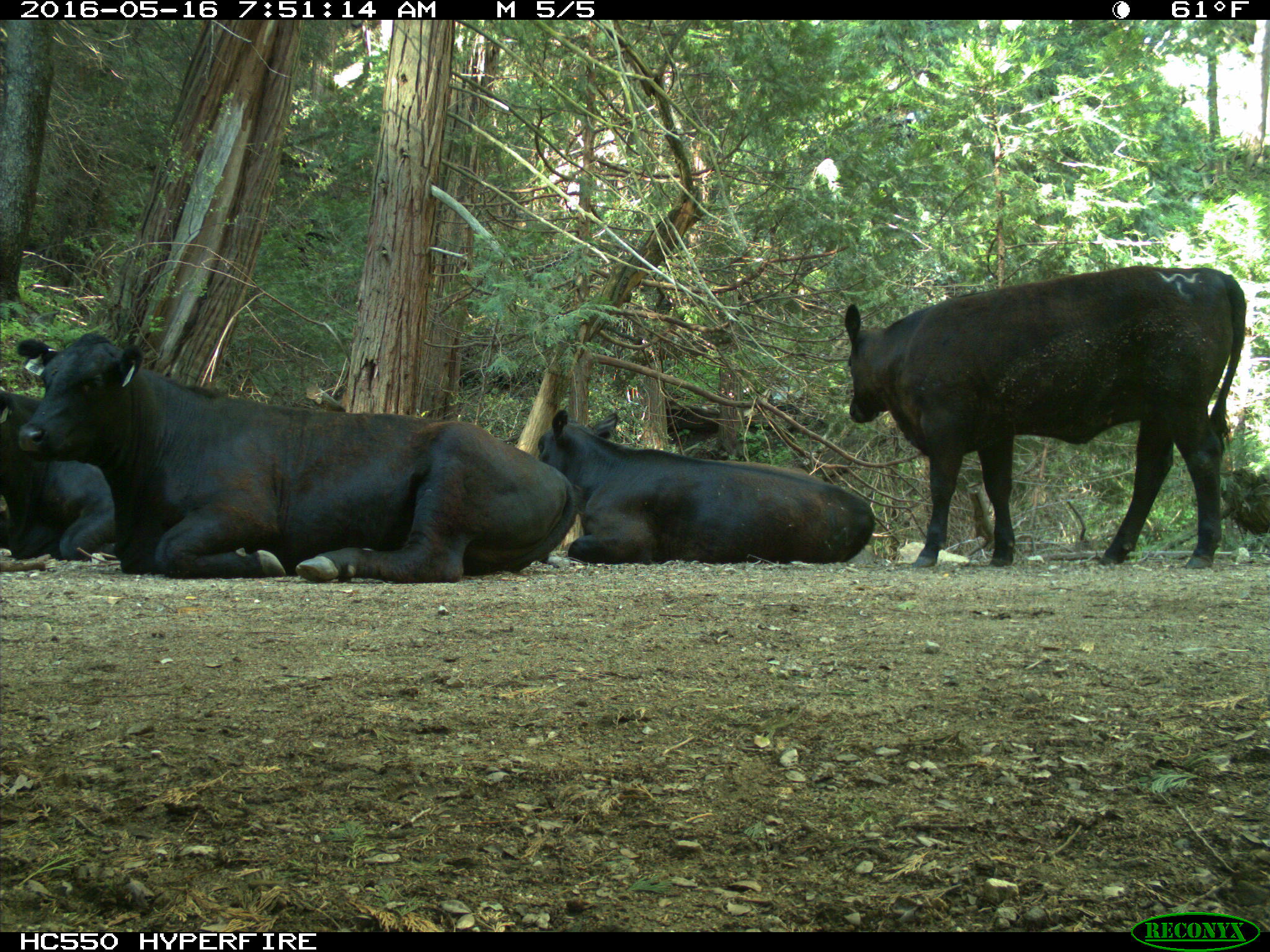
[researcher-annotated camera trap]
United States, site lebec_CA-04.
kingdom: Animalia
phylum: Chordata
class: Mammalia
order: Artiodactyla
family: Bovidae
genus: Bos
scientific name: Bos taurus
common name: domestic cow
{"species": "Bos taurus (domestic cow)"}